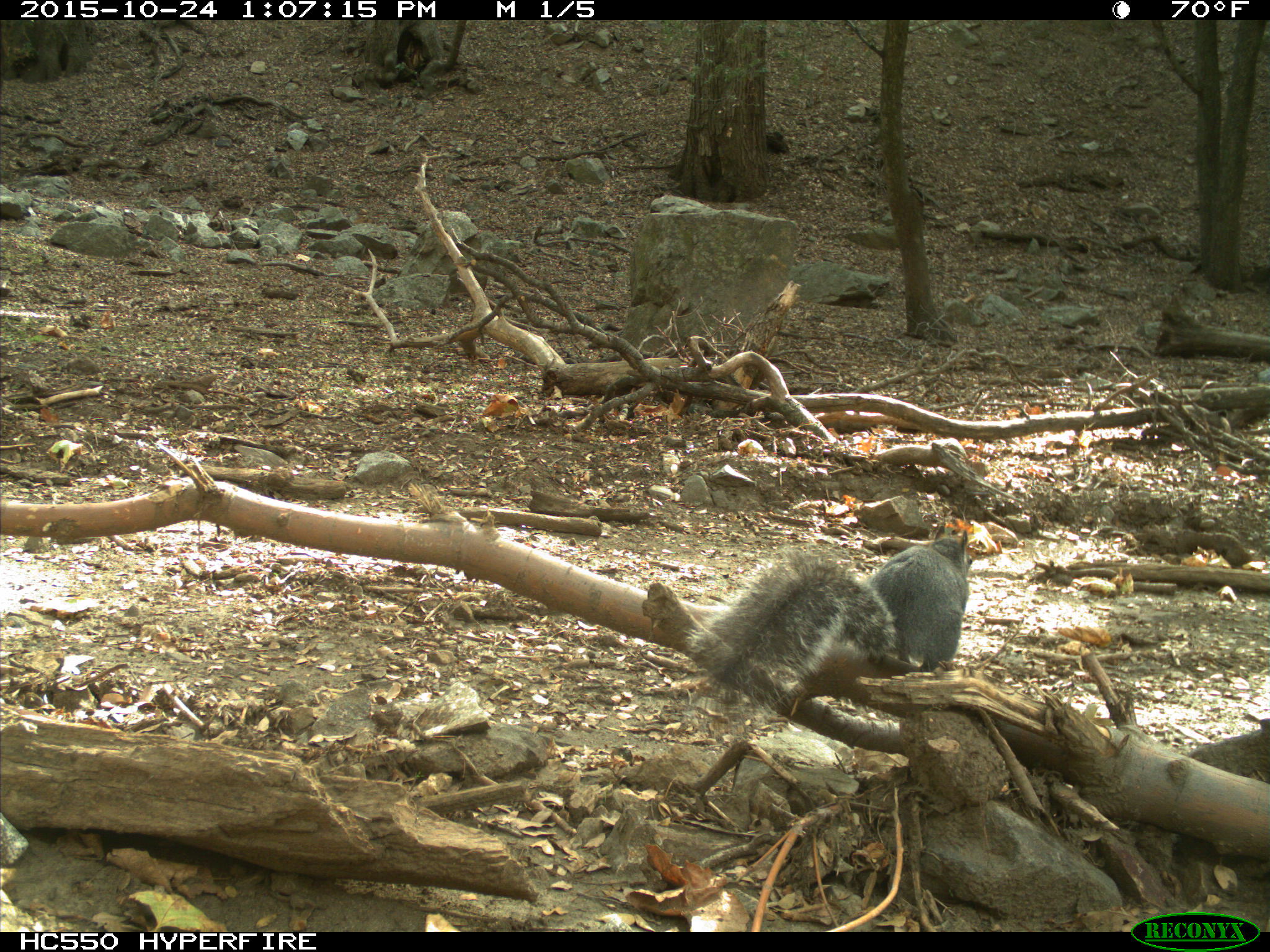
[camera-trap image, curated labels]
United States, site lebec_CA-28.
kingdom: Animalia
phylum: Chordata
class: Mammalia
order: Rodentia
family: Sciuridae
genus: Sciurus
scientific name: Sciurus carolinensis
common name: eastern gray squirrel